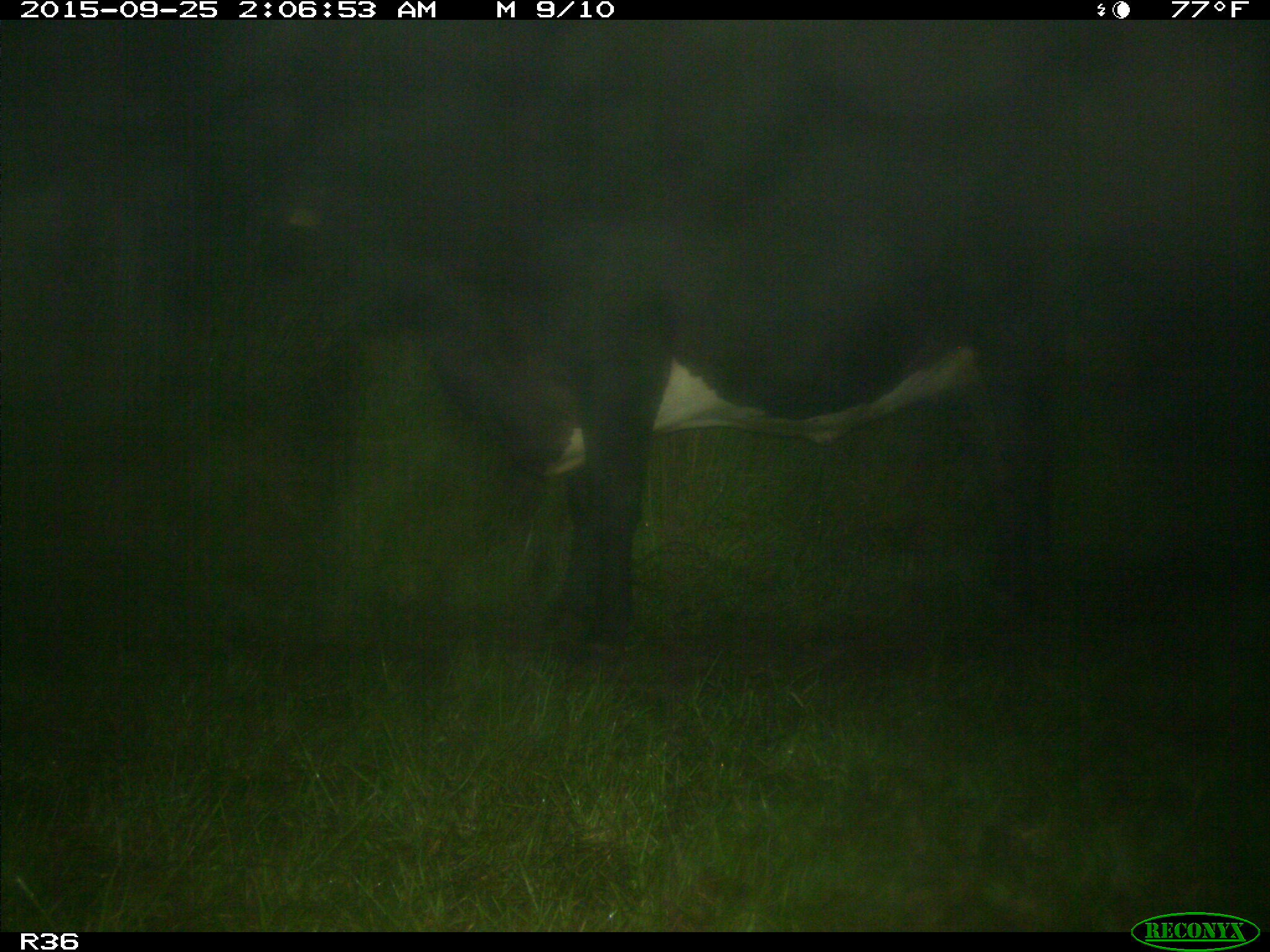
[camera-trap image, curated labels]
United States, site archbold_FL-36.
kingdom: Animalia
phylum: Chordata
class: Mammalia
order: Artiodactyla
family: Bovidae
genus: Bos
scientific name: Bos taurus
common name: domestic cow